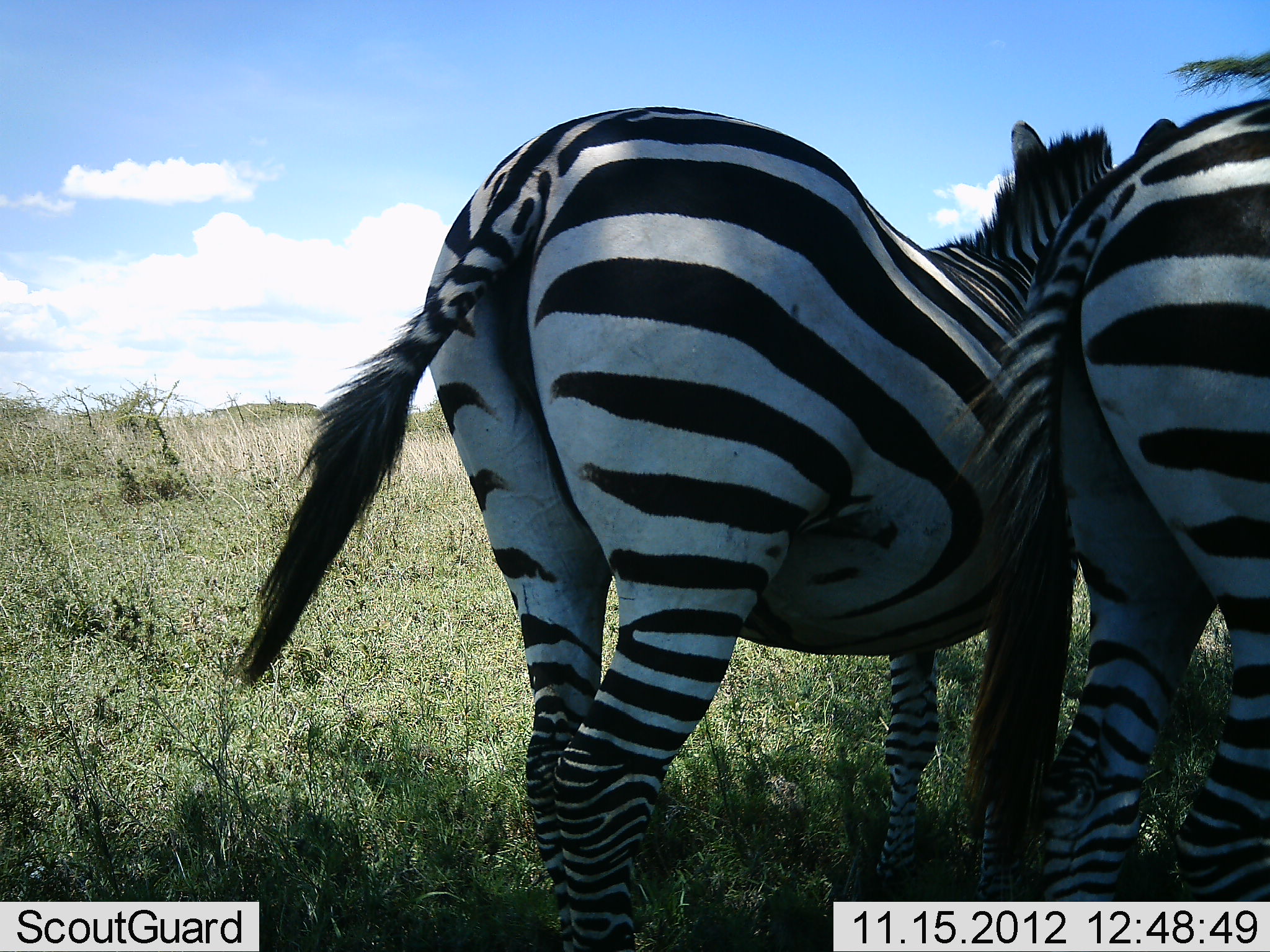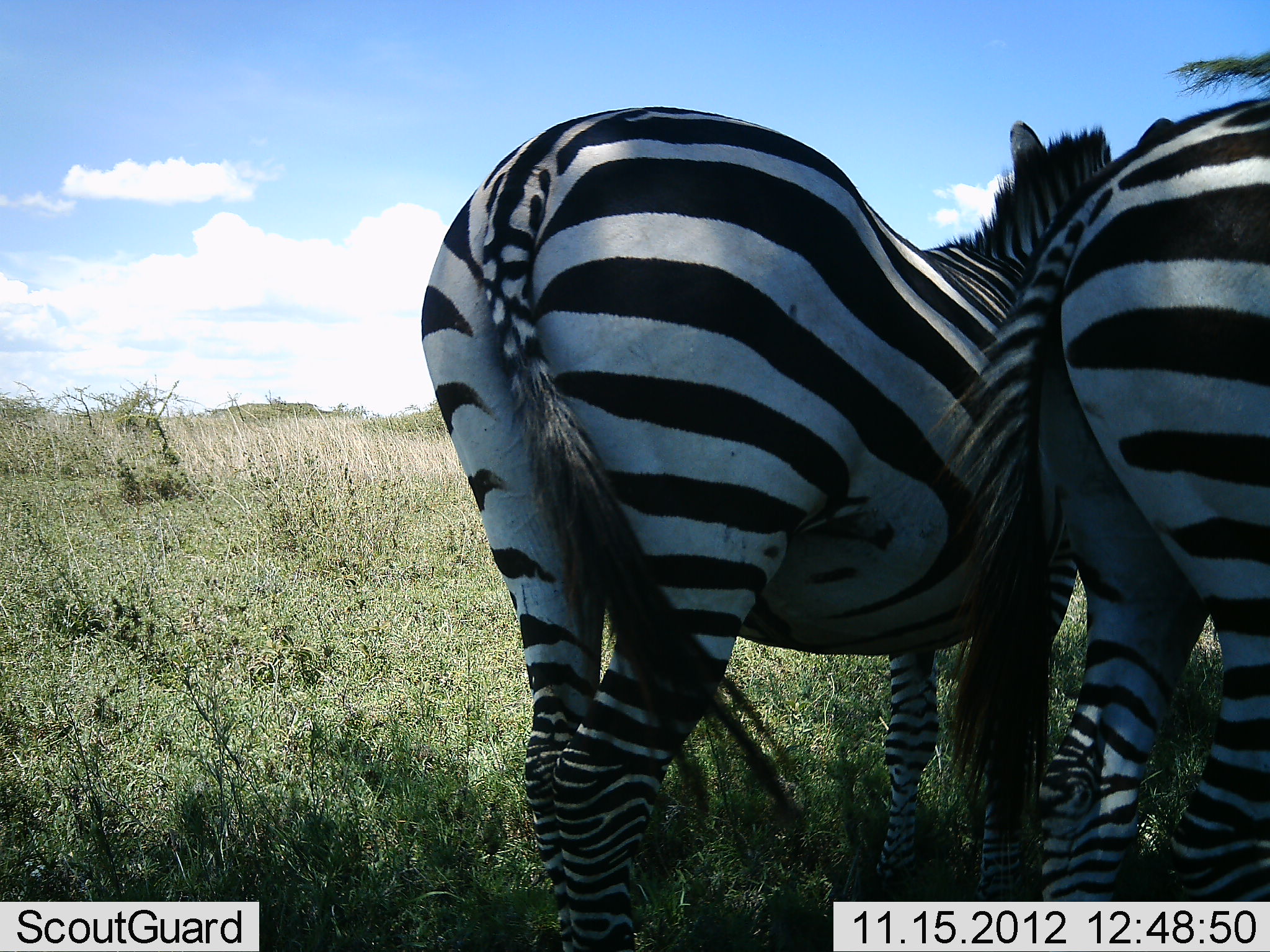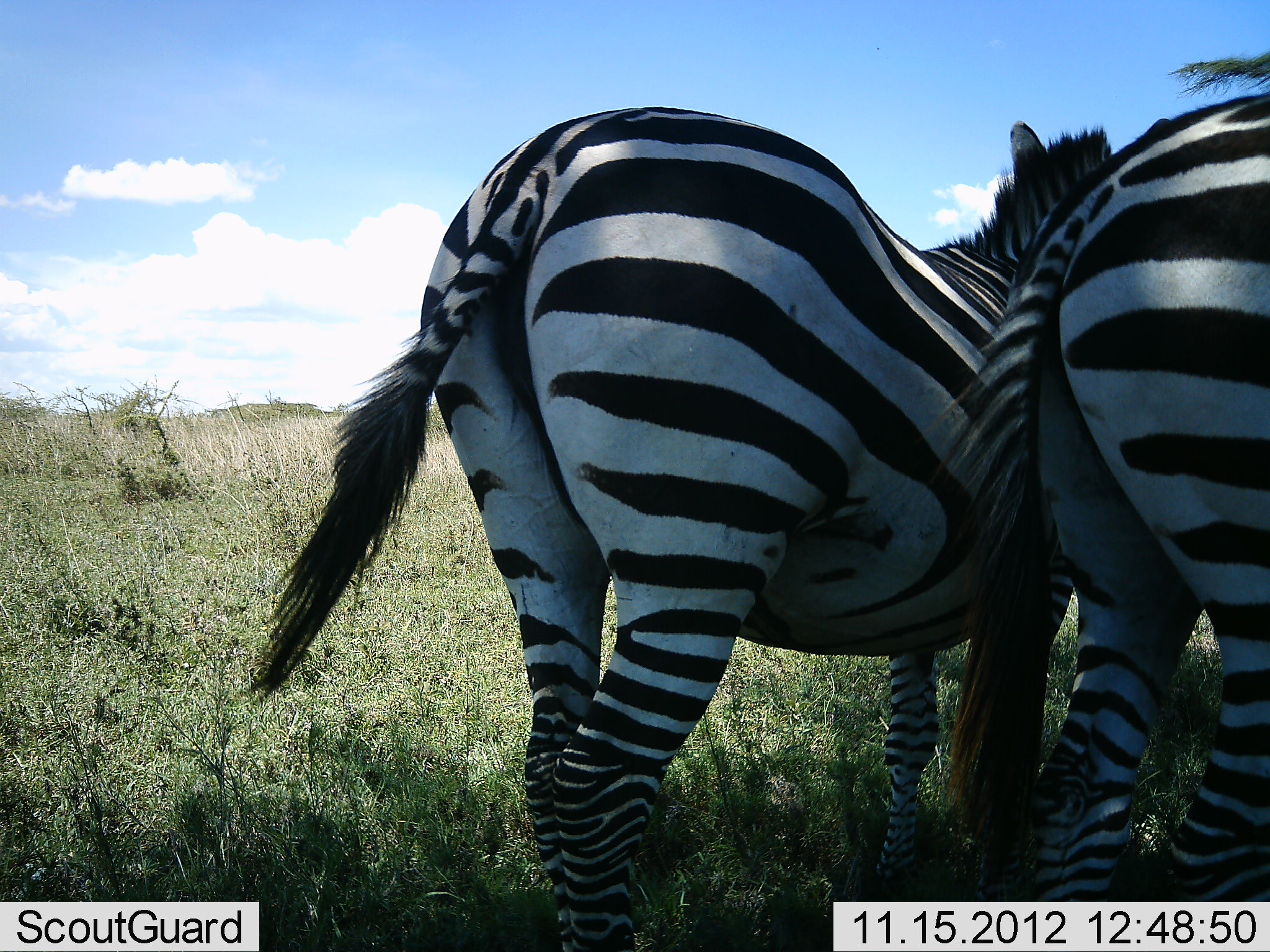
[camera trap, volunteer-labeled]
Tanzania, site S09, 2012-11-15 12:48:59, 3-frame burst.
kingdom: Animalia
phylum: Chordata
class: Mammalia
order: Perissodactyla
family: Equidae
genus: Equus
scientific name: Equus quagga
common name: plains zebra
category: zebra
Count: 2.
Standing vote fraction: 94%.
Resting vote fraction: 6%.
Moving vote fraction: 6%.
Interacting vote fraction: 0%.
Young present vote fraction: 0%.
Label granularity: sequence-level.